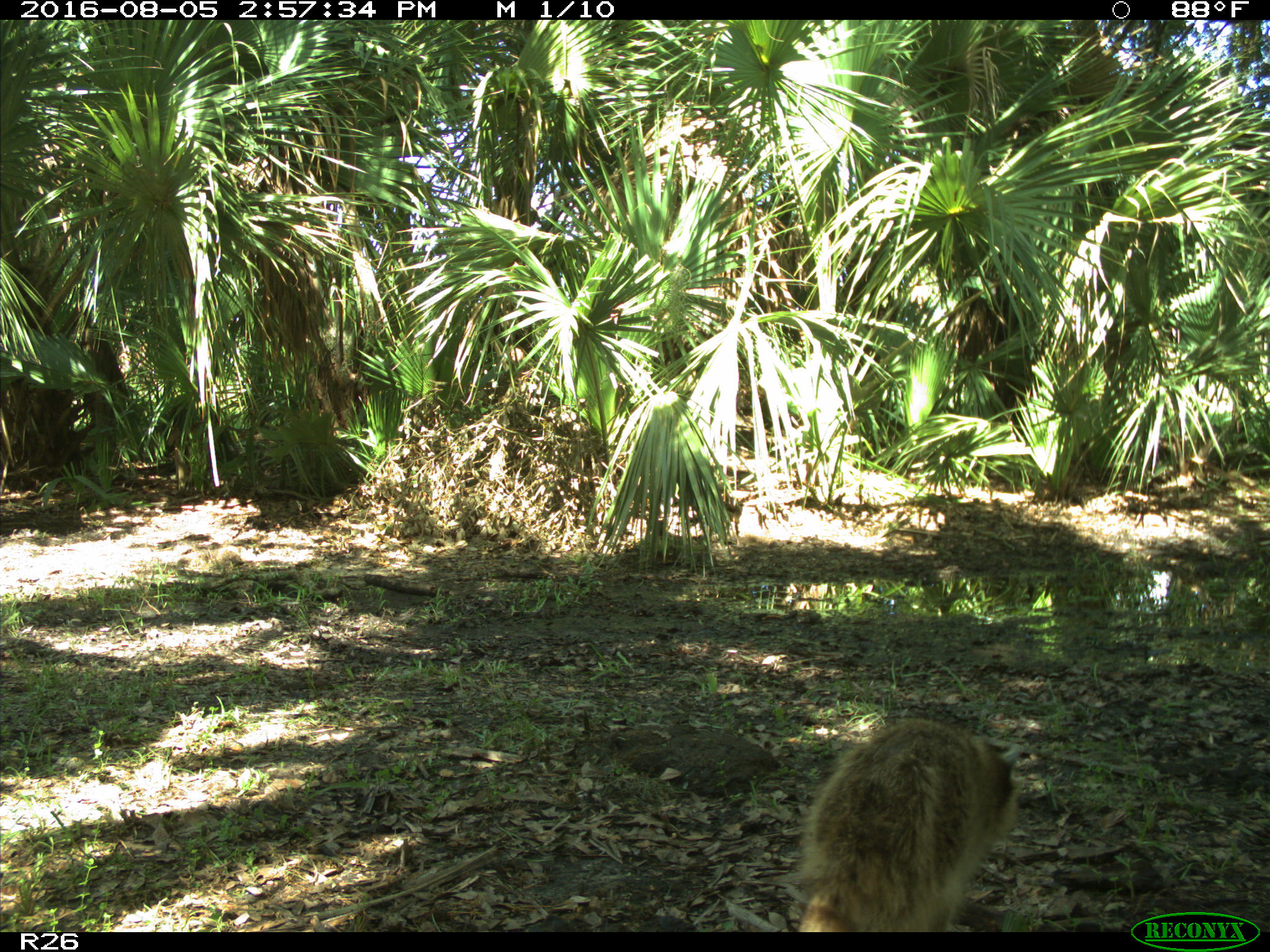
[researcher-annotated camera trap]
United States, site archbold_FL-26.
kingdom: Animalia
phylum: Chordata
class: Mammalia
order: Carnivora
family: Procyonidae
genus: Procyon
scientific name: Procyon lotor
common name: common raccoon